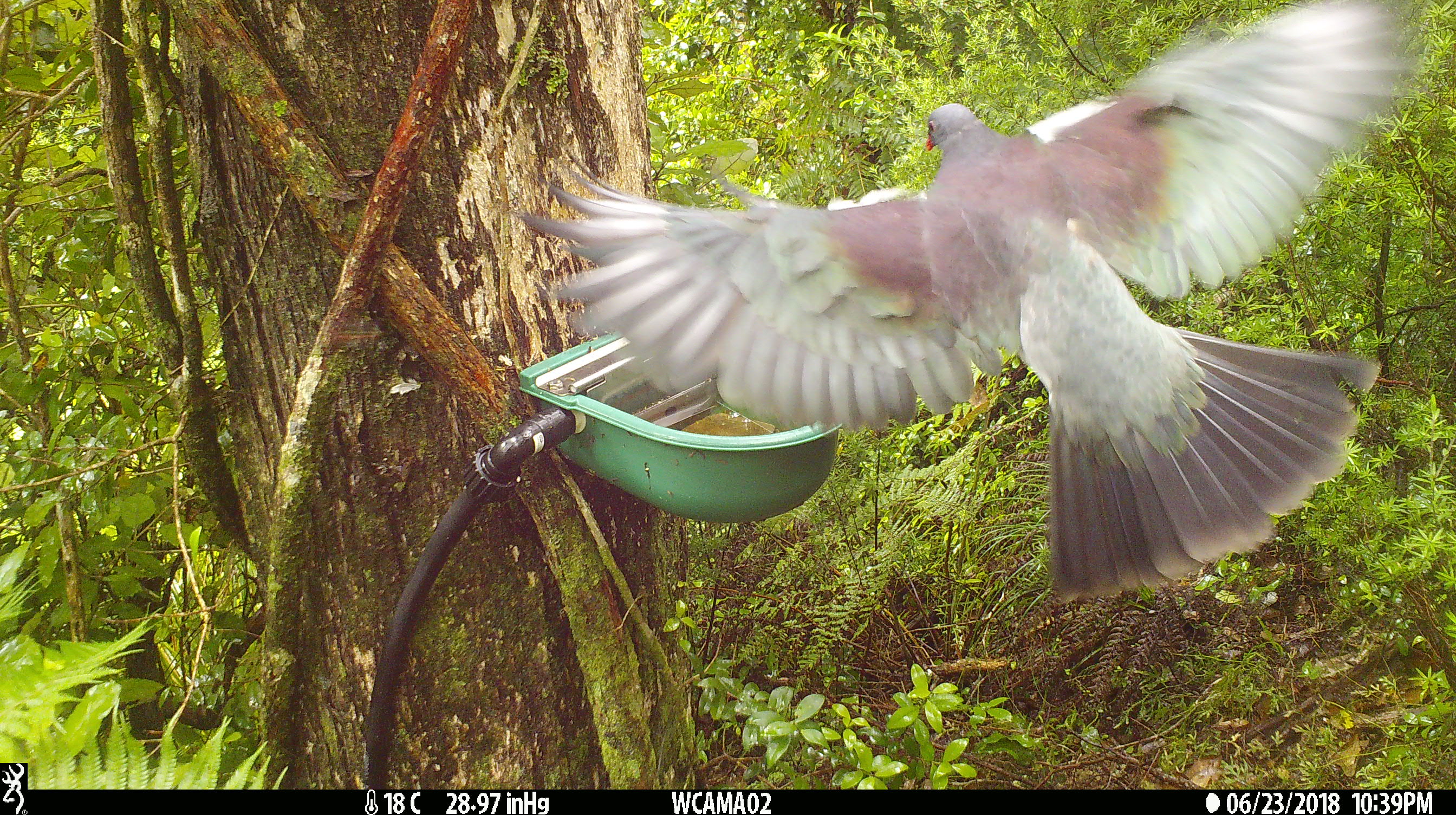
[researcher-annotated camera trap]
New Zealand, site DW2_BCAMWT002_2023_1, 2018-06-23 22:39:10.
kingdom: Animalia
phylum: Chordata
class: Aves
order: Columbiformes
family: Columbidae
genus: Hemiphaga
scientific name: Hemiphaga novaeseelandiae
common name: new zealand pigeon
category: kereru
Kereru (new zealand pigeon) (Hemiphaga novaeseelandiae).